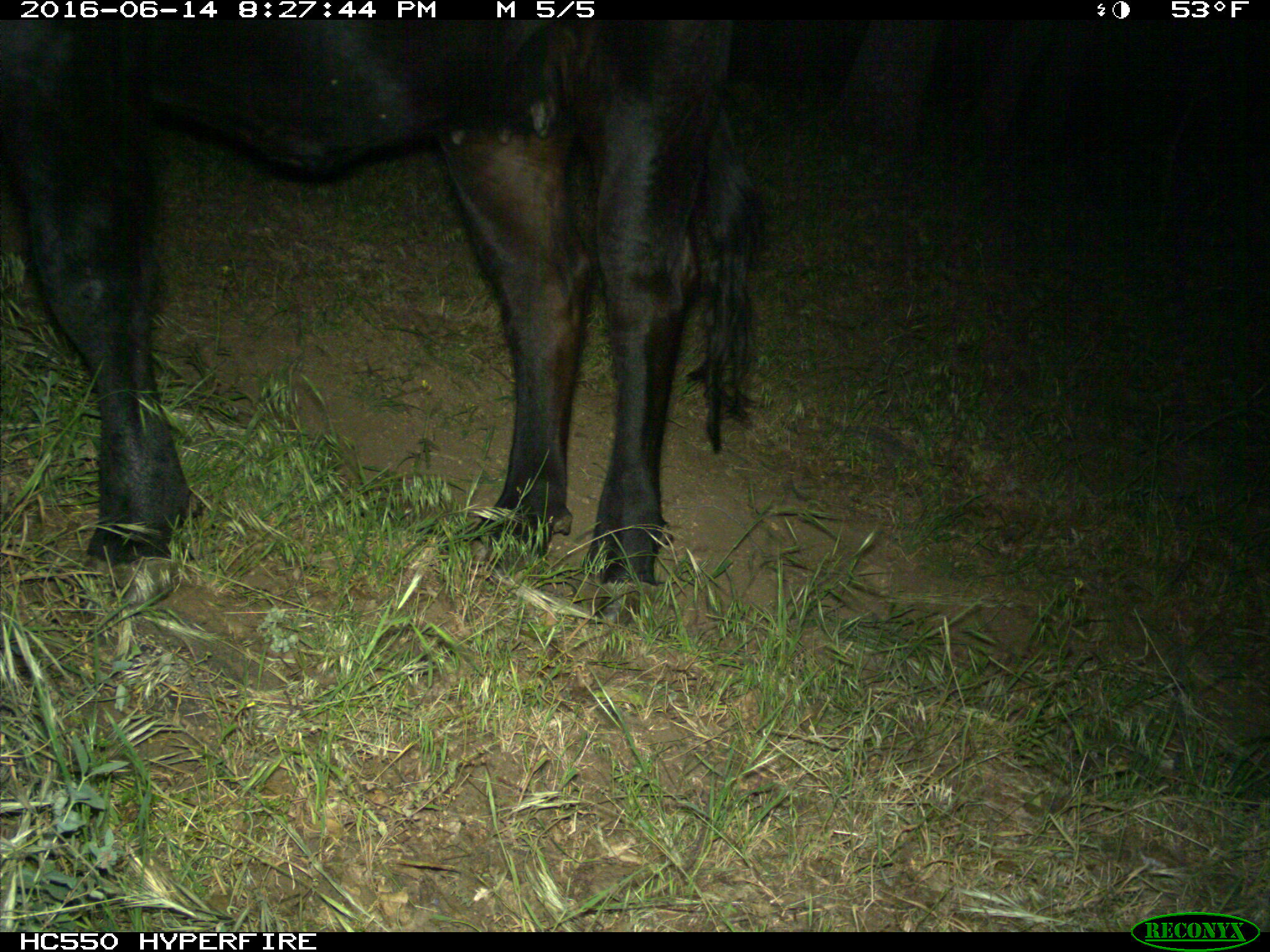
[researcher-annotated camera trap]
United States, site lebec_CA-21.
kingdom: Animalia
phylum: Chordata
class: Mammalia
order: Artiodactyla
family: Bovidae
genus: Bos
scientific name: Bos taurus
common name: domestic cow